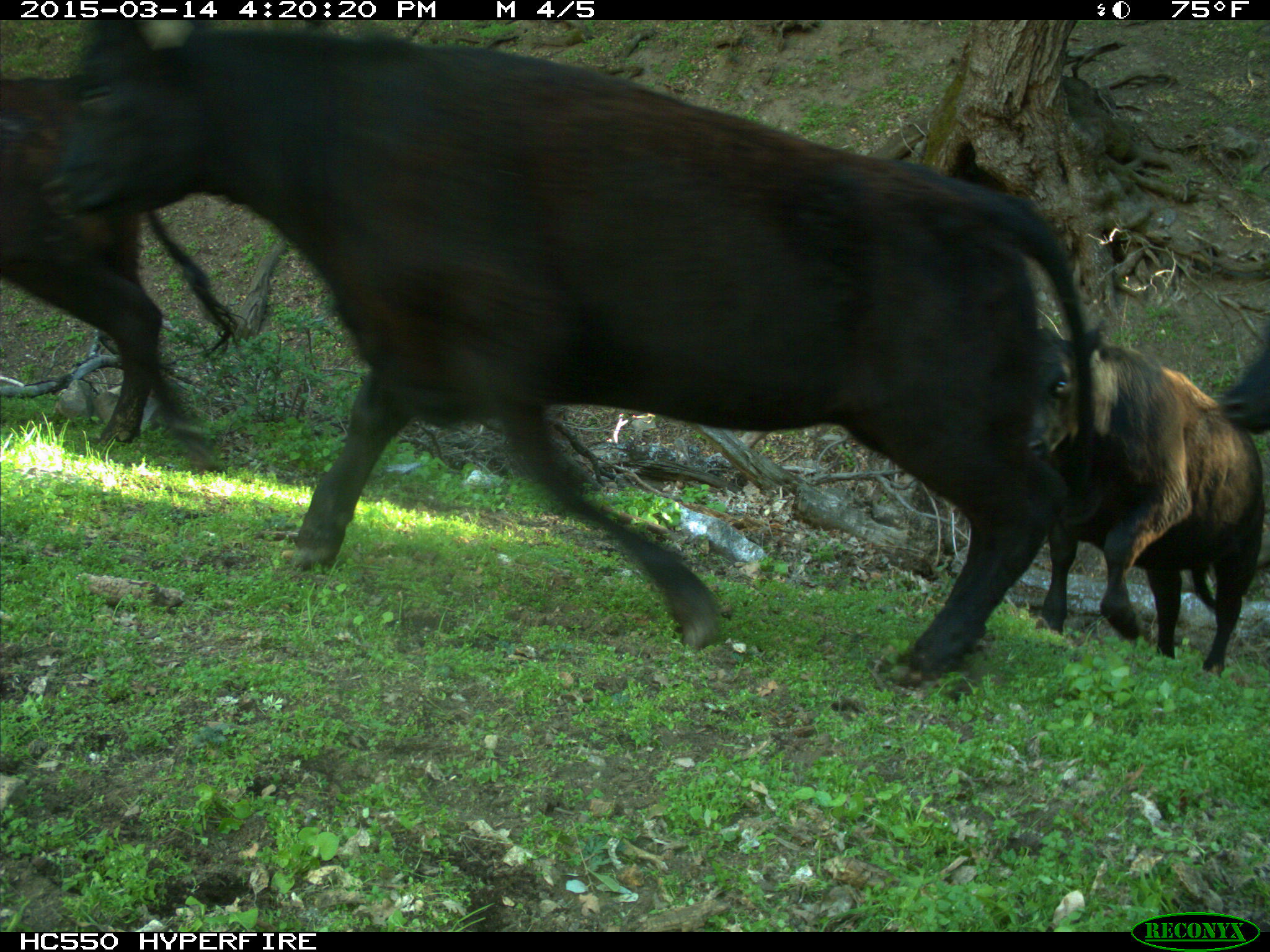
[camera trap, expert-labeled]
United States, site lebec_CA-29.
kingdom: Animalia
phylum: Chordata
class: Mammalia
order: Artiodactyla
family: Bovidae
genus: Bos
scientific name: Bos taurus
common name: domestic cow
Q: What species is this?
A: Bos taurus (domestic cow).